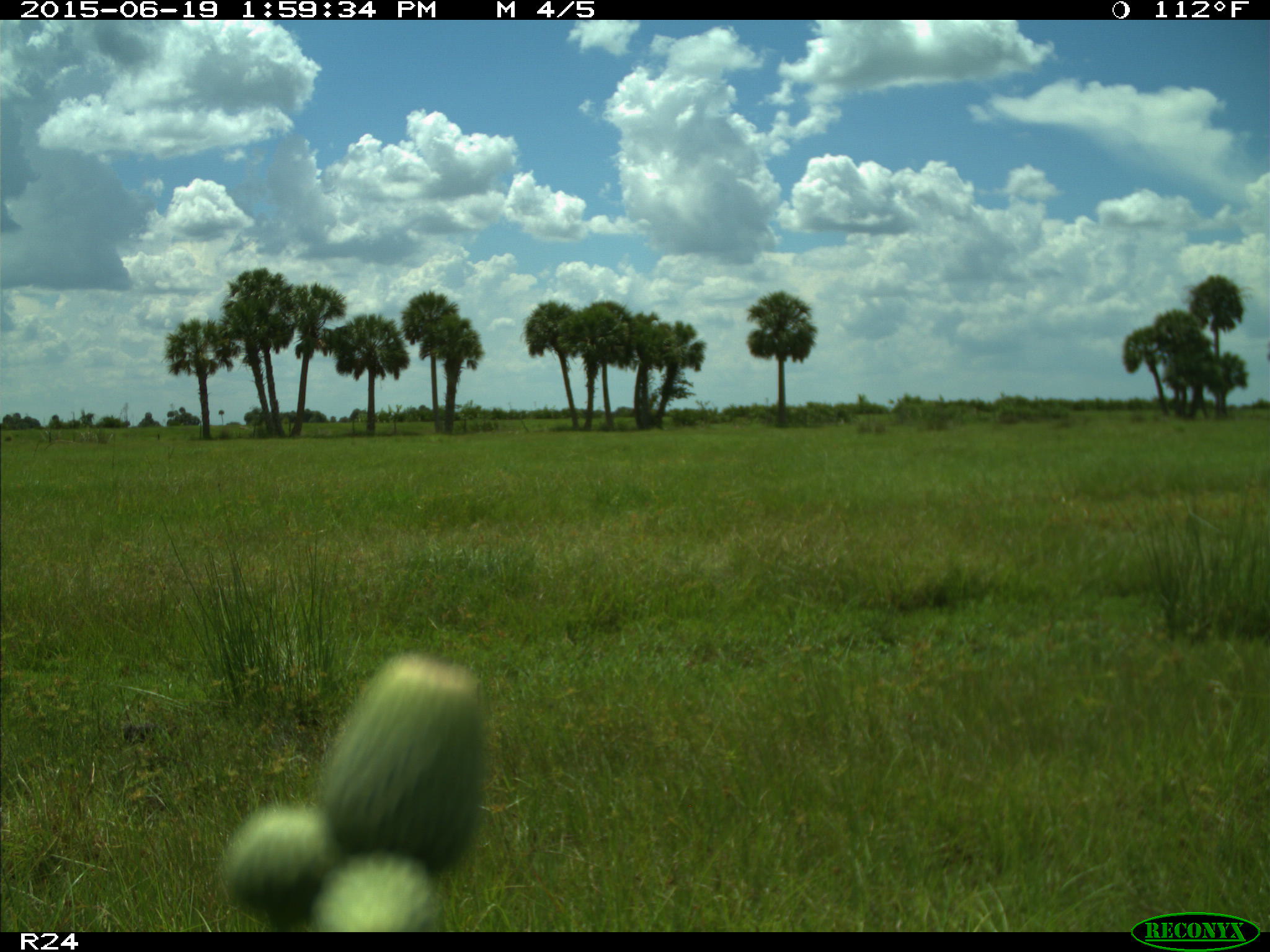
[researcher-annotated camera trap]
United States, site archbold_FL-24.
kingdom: Animalia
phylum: Chordata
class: Mammalia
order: Artiodactyla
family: Bovidae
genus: Bos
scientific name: Bos taurus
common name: domestic cow